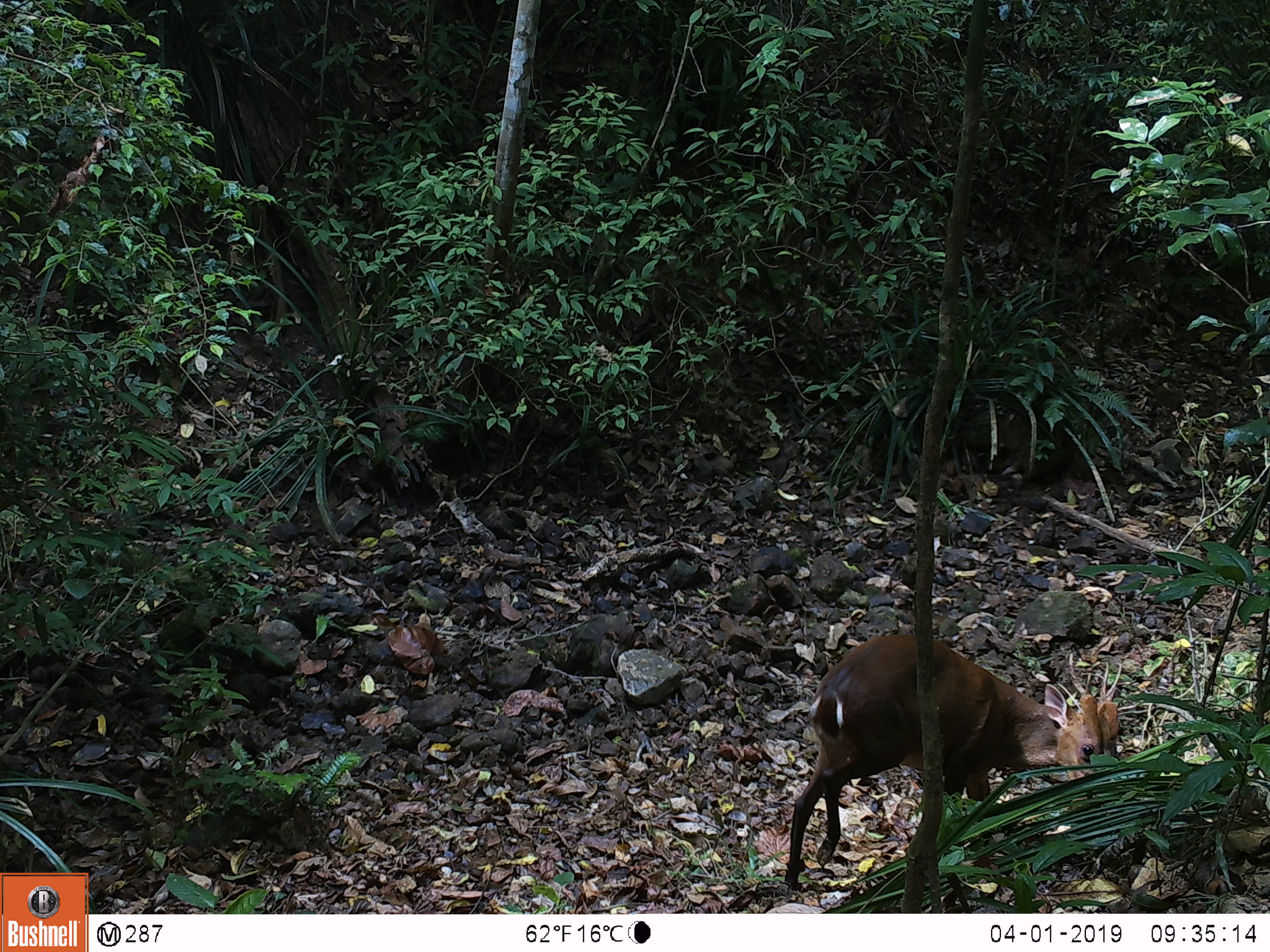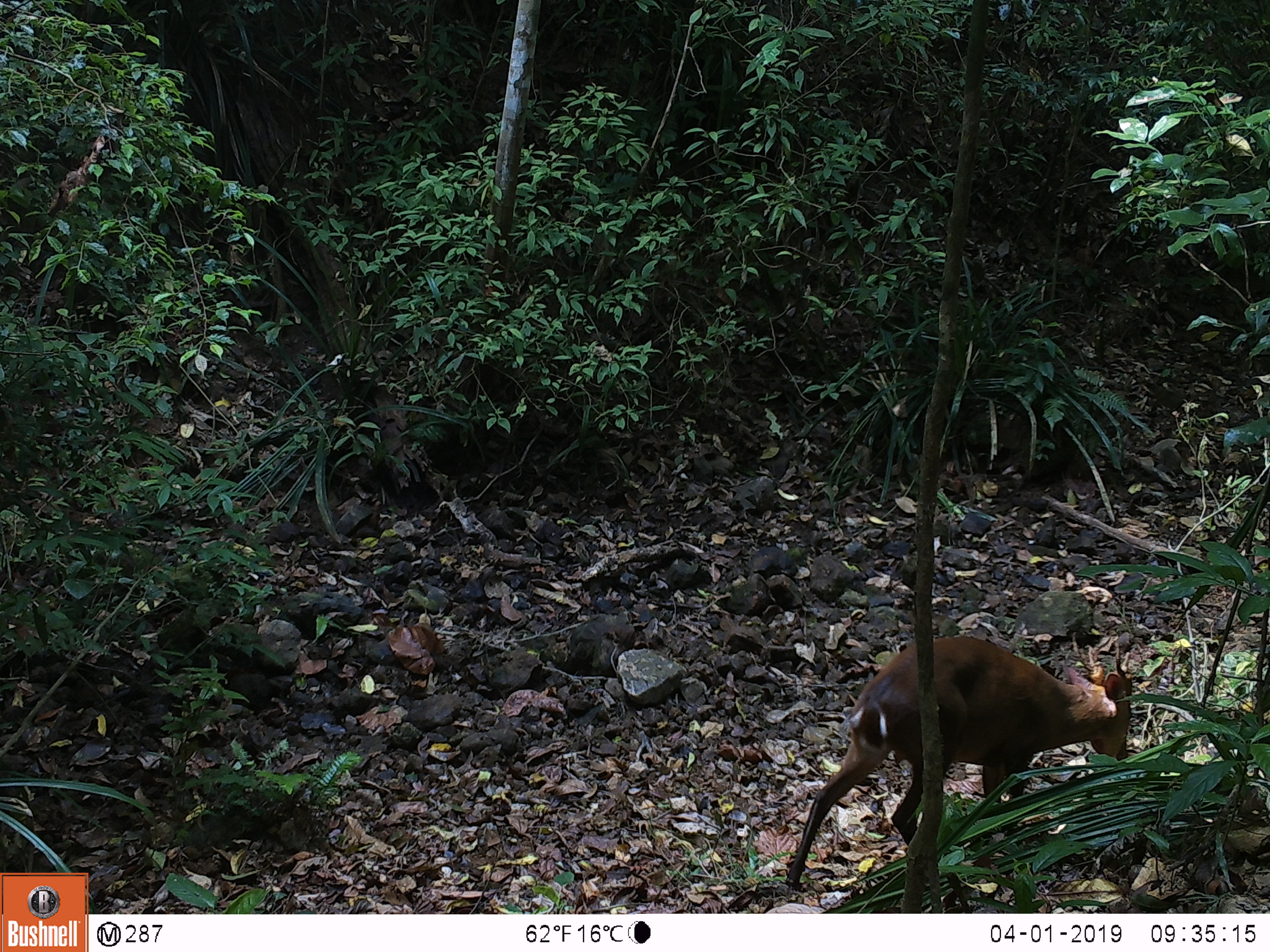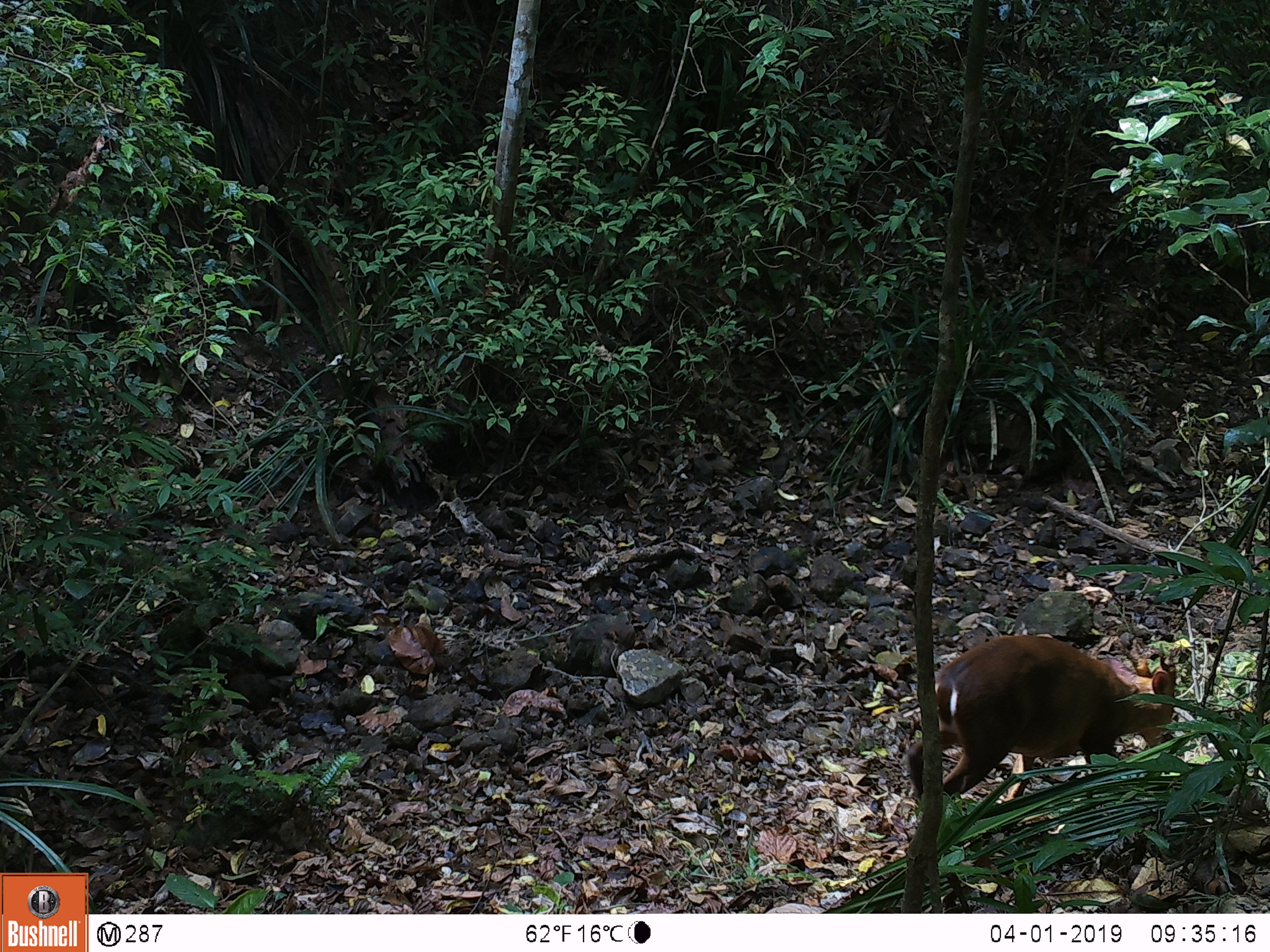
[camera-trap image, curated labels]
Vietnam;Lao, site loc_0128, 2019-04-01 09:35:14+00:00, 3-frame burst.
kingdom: Animalia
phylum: Chordata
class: Mammalia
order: Artiodactyla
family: Cervidae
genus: Muntiacus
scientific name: Muntiacus vuquangensis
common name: large-antlered muntjac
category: large antlered muntjac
Large antlered muntjac (large-antlered muntjac) (Muntiacus vuquangensis). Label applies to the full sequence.